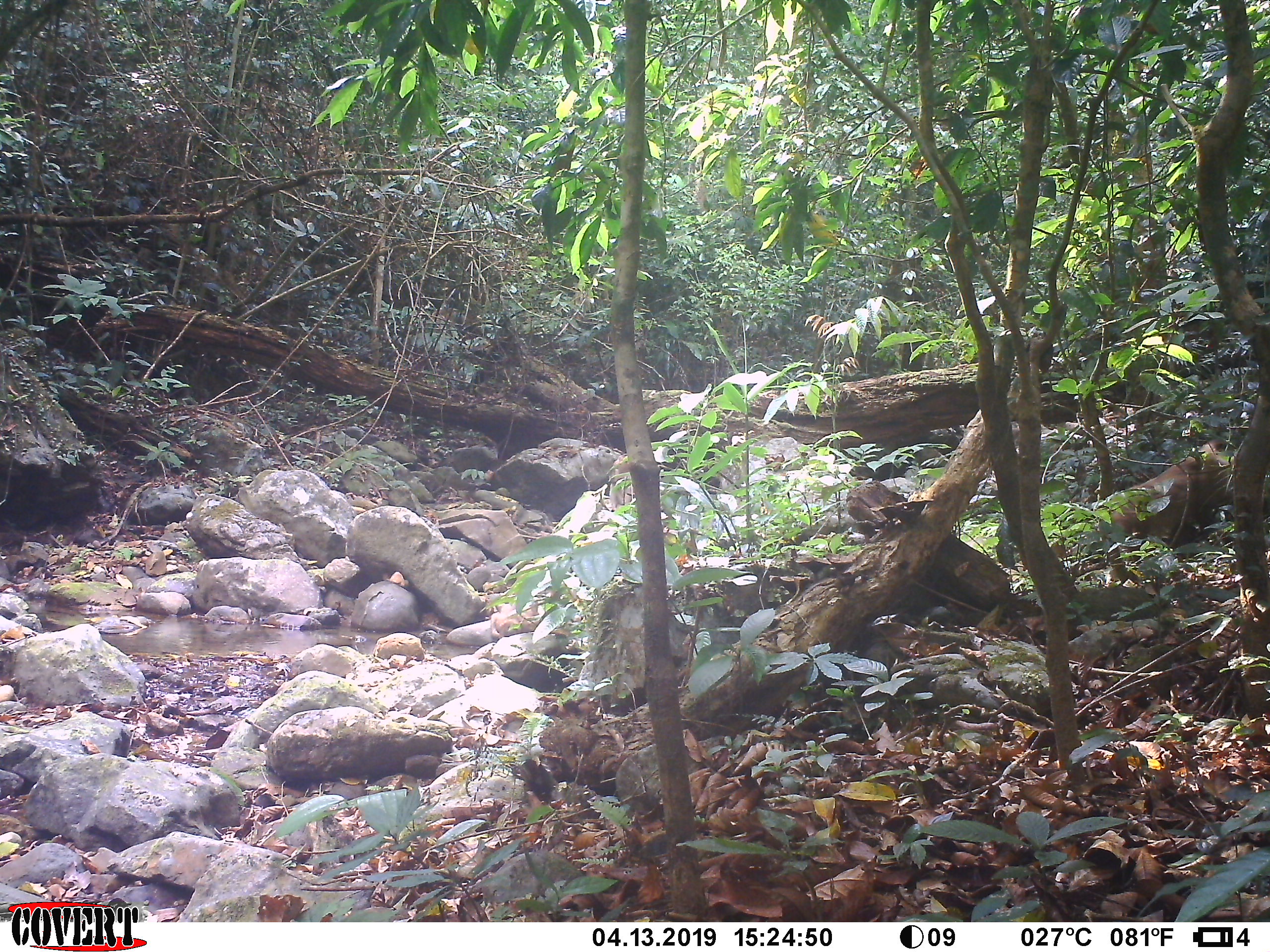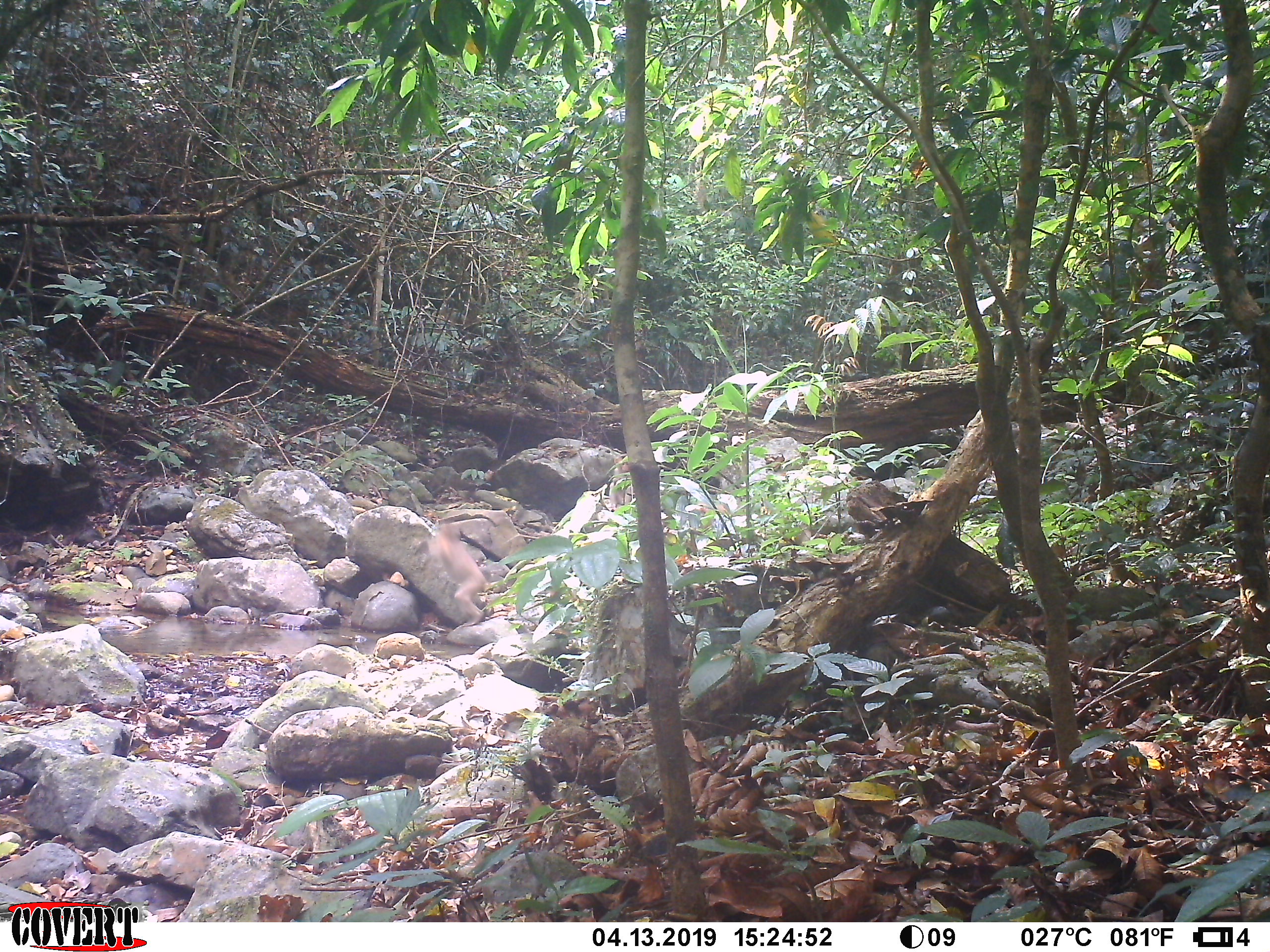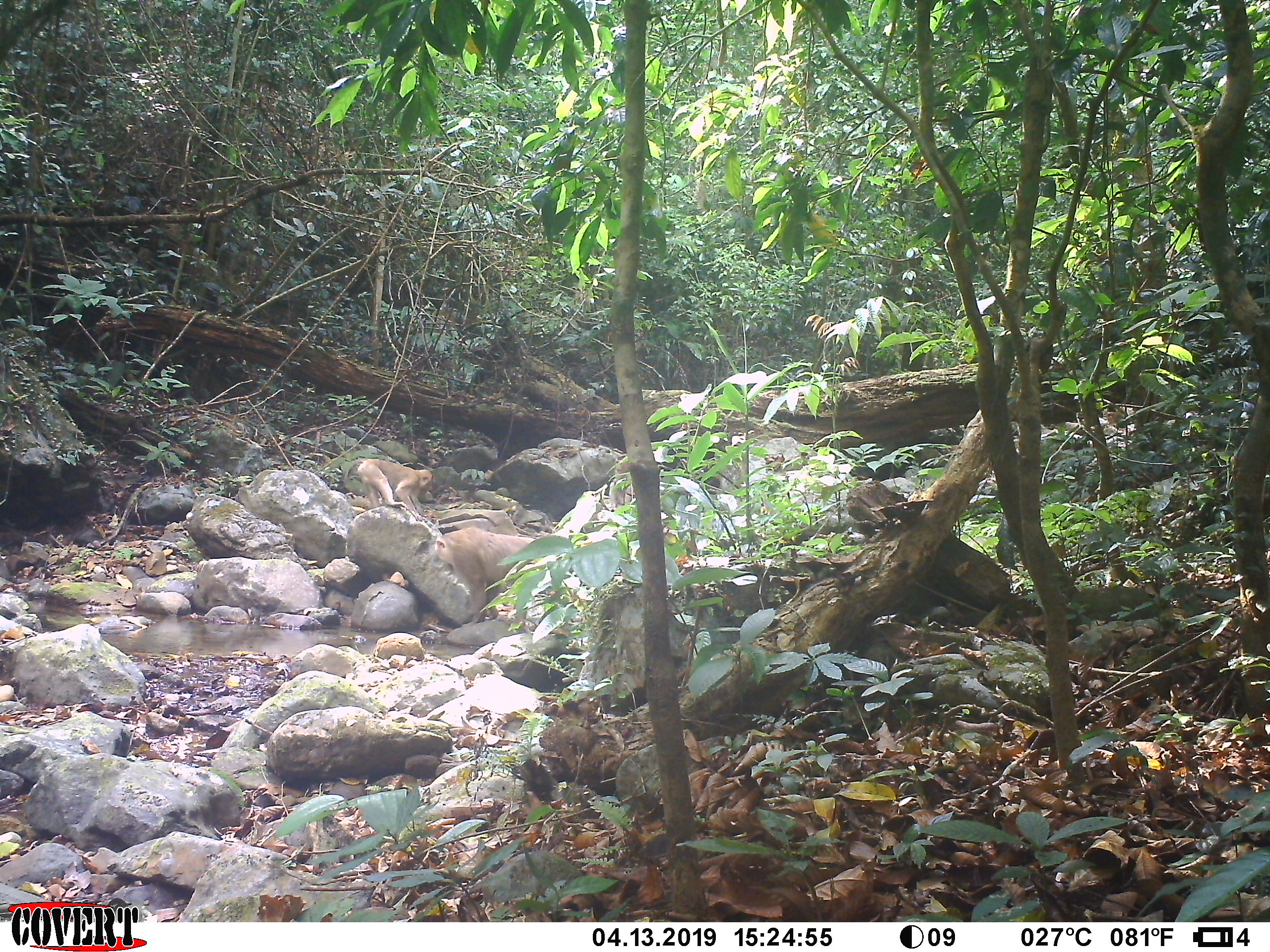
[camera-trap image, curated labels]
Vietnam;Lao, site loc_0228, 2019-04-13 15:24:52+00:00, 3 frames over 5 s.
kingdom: Animalia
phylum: Chordata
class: Mammalia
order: Primates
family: Cercopithecidae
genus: Macaca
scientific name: Macaca nemestrina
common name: pig-tailed macaque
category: pig tailed macaque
Pig tailed macaque (pig-tailed macaque) (Macaca nemestrina). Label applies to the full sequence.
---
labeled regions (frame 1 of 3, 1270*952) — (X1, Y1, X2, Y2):
pig tailed macaque: (1096, 438, 1270, 561); (489, 602, 544, 639); (609, 454, 636, 511)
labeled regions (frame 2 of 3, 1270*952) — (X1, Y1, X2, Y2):
pig tailed macaque: (415, 522, 492, 625); (607, 456, 633, 510)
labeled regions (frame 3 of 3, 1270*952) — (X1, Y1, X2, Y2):
pig tailed macaque: (432, 525, 573, 625); (343, 457, 435, 520); (608, 455, 635, 509)